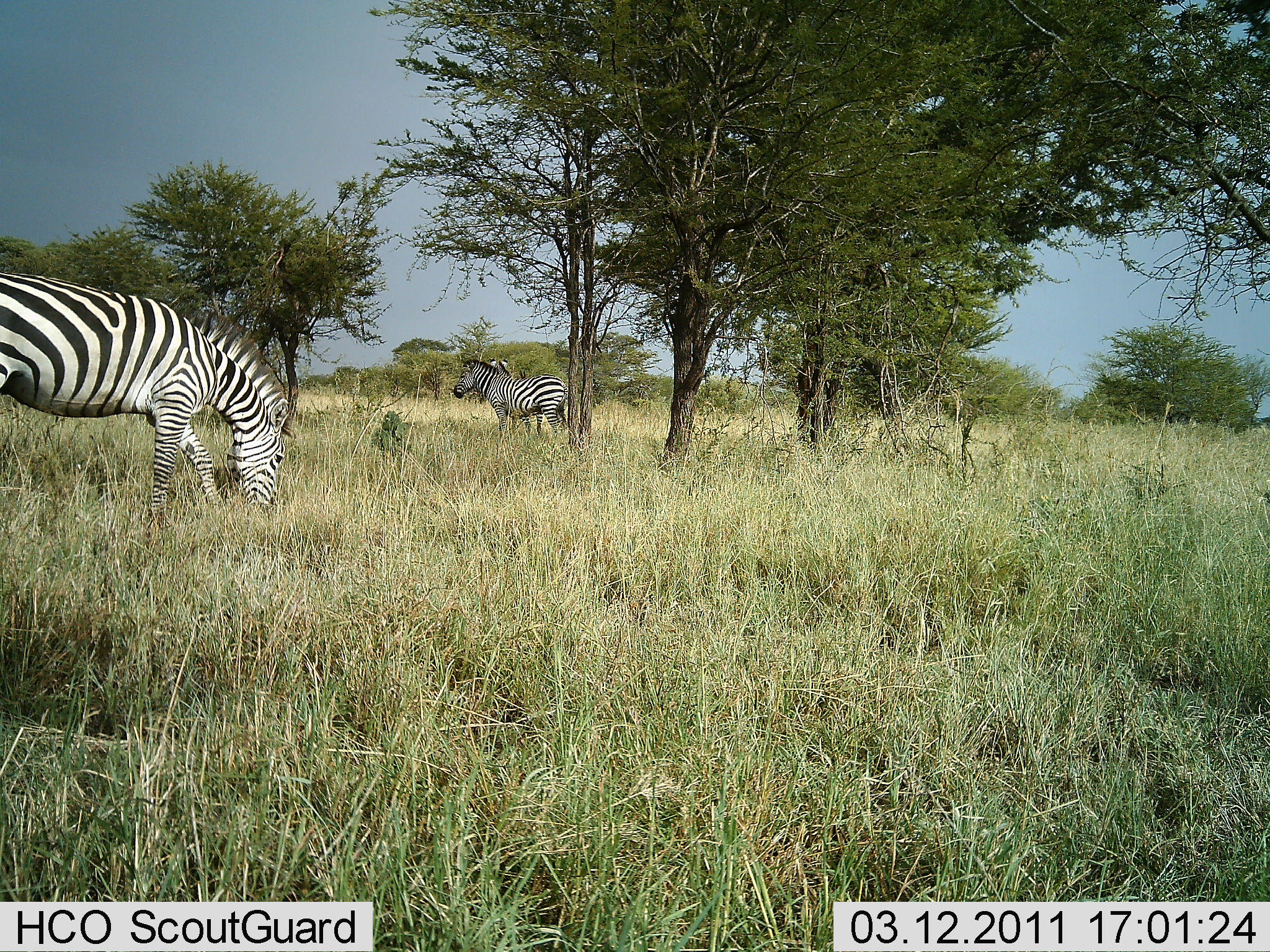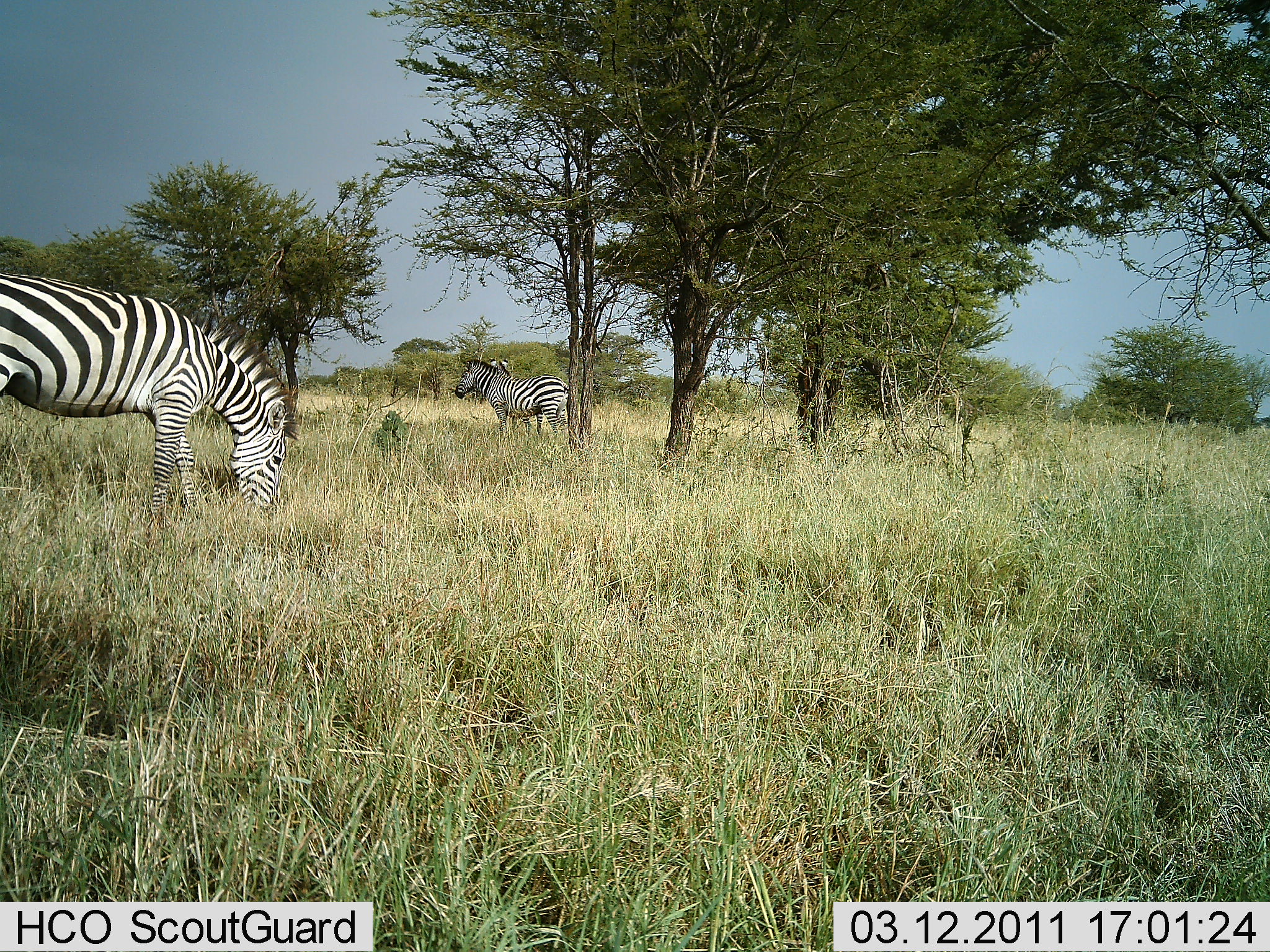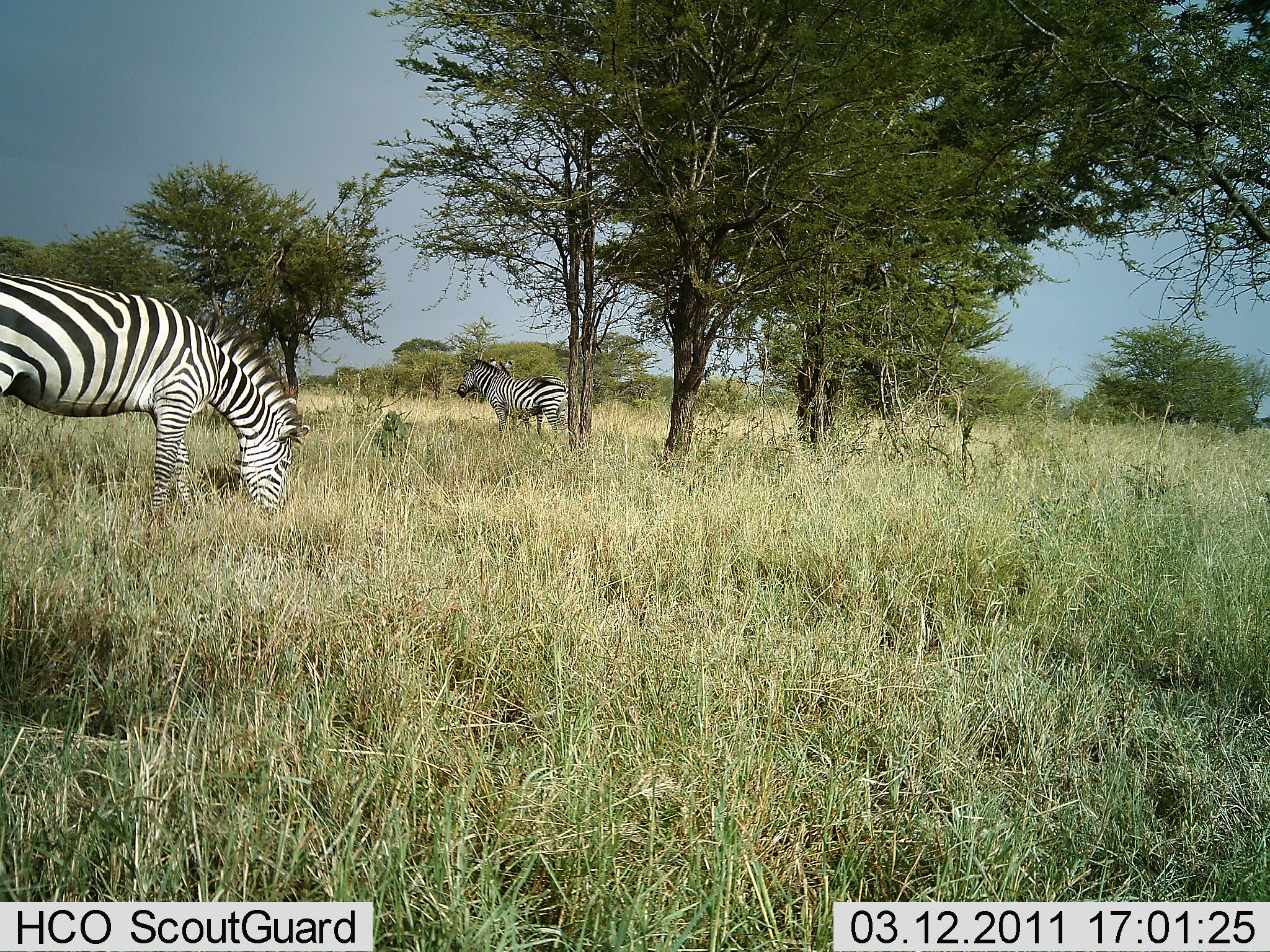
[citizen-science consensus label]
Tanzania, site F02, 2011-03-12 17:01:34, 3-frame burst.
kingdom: Animalia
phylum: Chordata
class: Mammalia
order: Perissodactyla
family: Equidae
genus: Equus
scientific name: Equus quagga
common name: plains zebra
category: zebra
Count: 3.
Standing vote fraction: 85%.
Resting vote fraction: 0%.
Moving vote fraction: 8%.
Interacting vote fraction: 0%.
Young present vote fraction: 0%.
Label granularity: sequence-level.